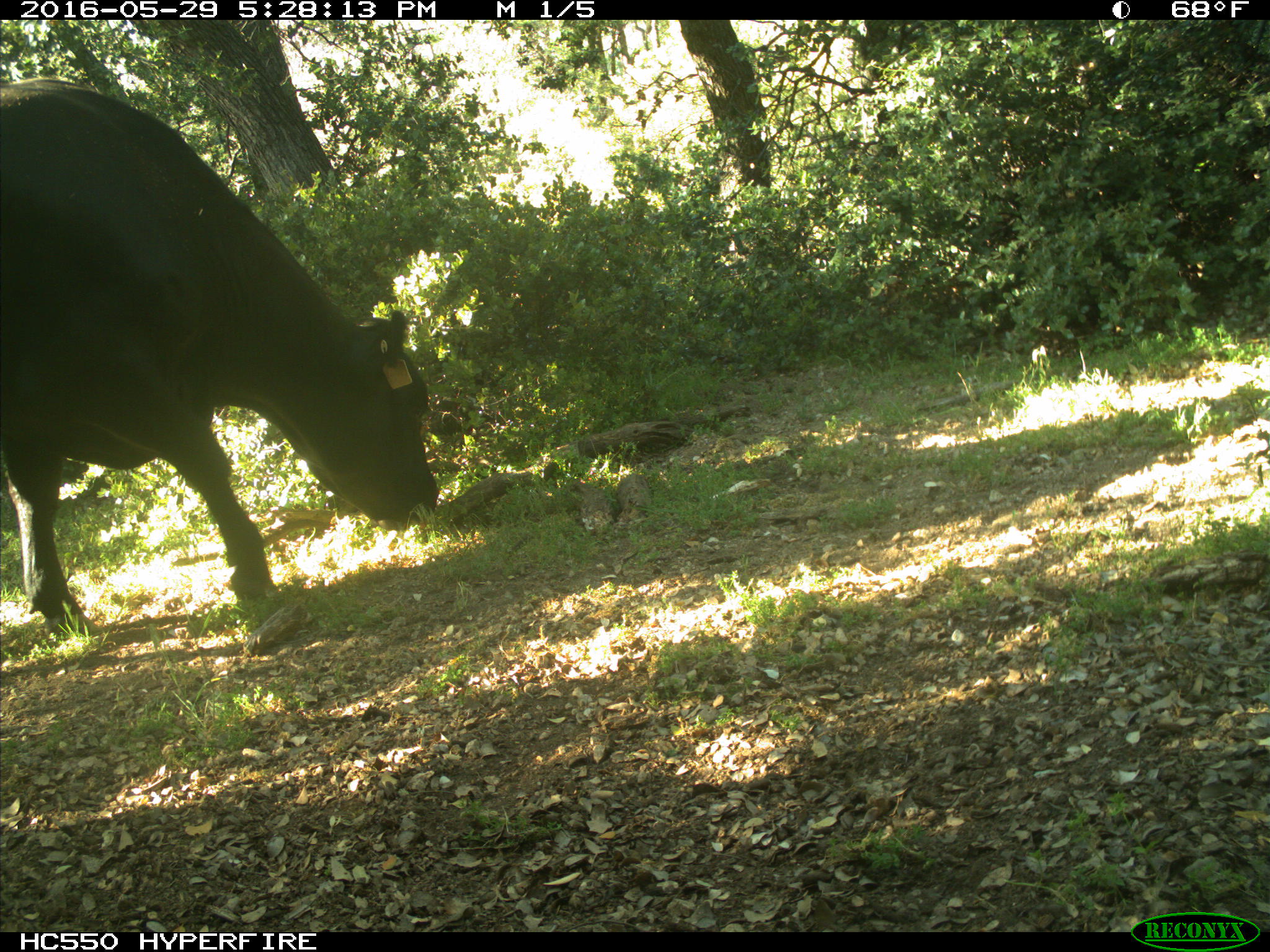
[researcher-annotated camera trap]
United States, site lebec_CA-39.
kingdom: Animalia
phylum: Chordata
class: Mammalia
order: Artiodactyla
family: Bovidae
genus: Bos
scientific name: Bos taurus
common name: domestic cow